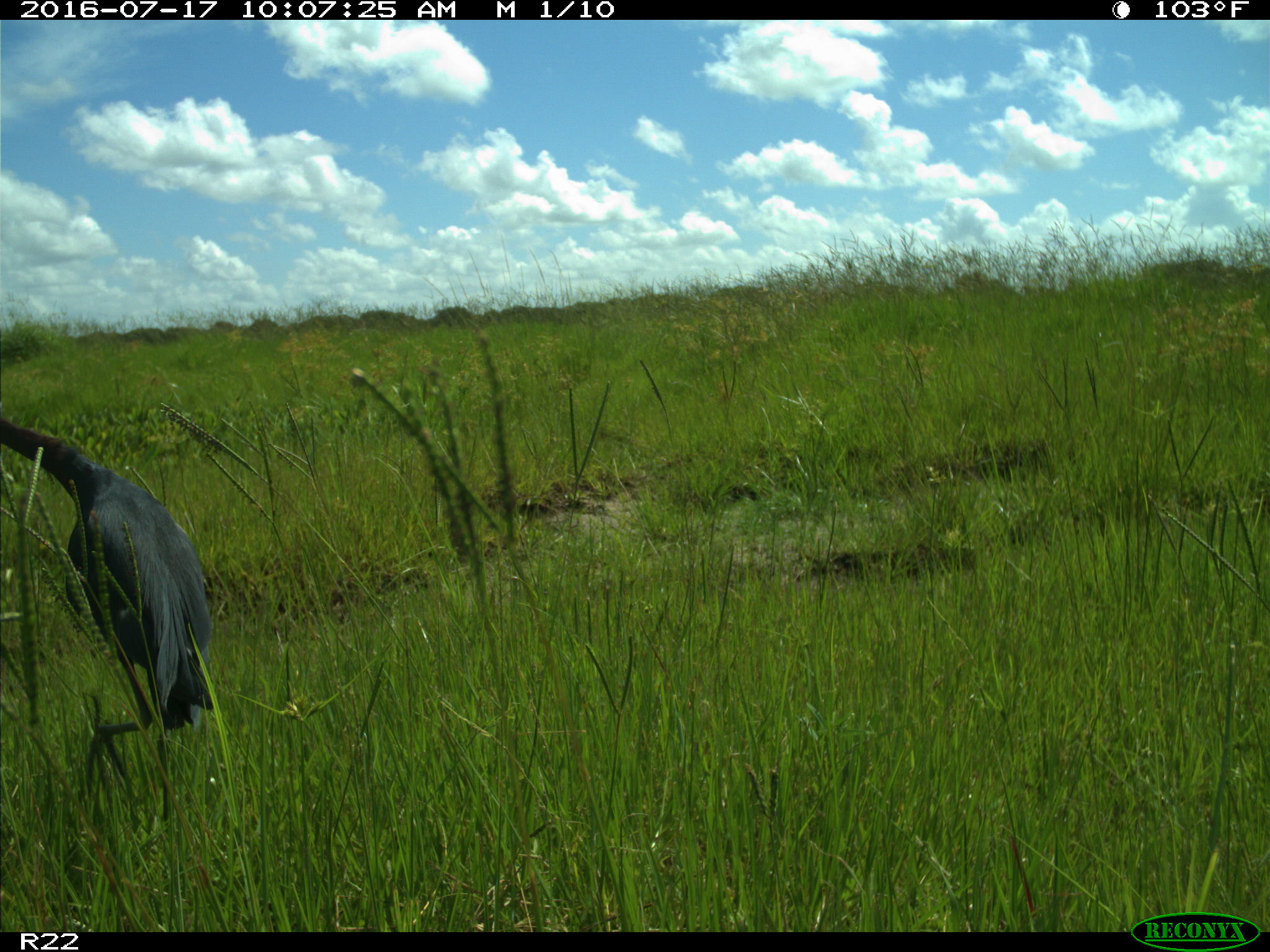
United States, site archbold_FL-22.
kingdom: Animalia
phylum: Chordata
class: Aves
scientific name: Aves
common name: birds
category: unidentified bird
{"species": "unidentified bird (birds) (Aves)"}